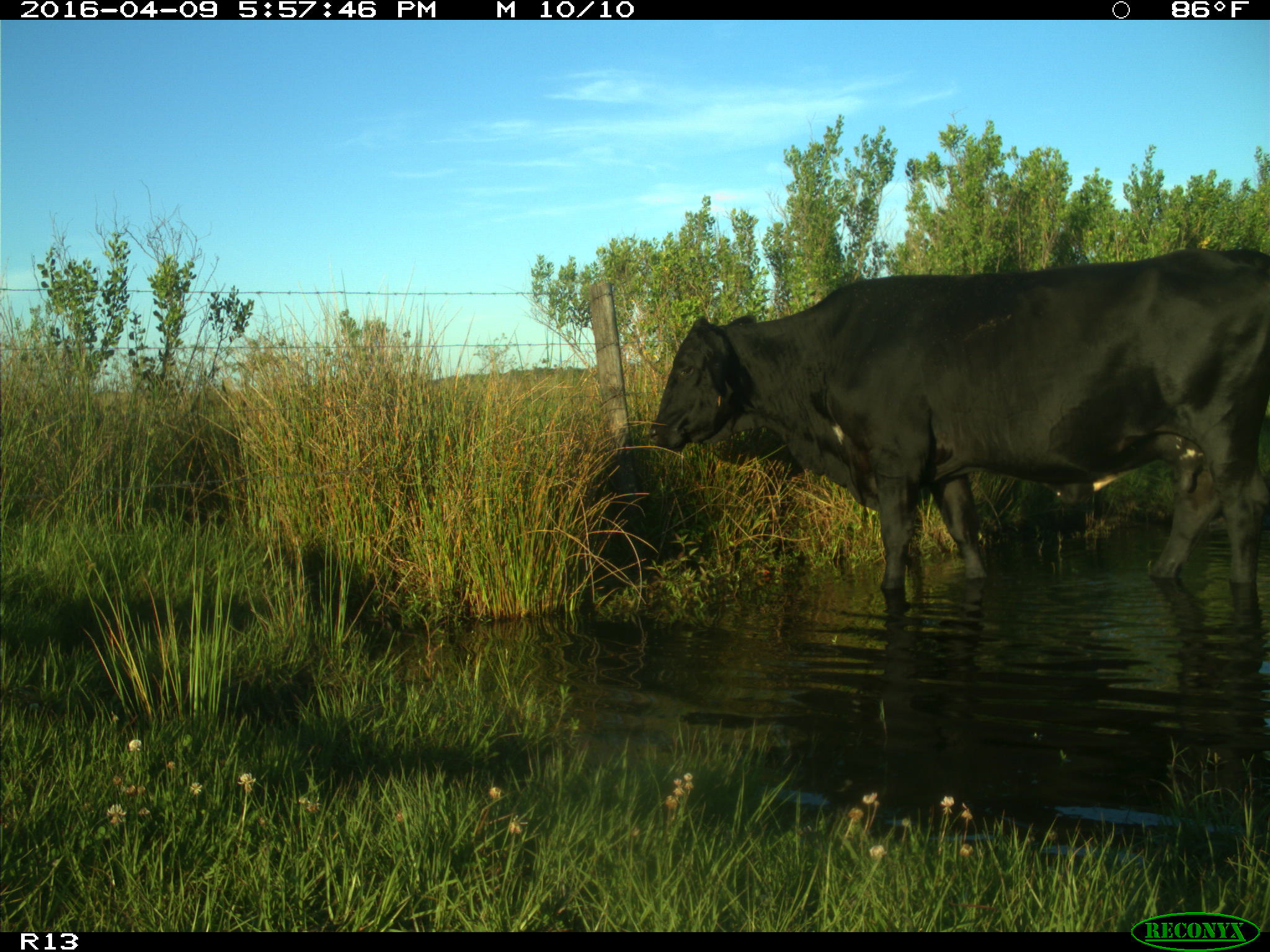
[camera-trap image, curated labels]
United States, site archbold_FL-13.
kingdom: Animalia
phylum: Chordata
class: Mammalia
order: Artiodactyla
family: Bovidae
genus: Bos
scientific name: Bos taurus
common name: domestic cow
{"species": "Bos taurus (domestic cow)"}